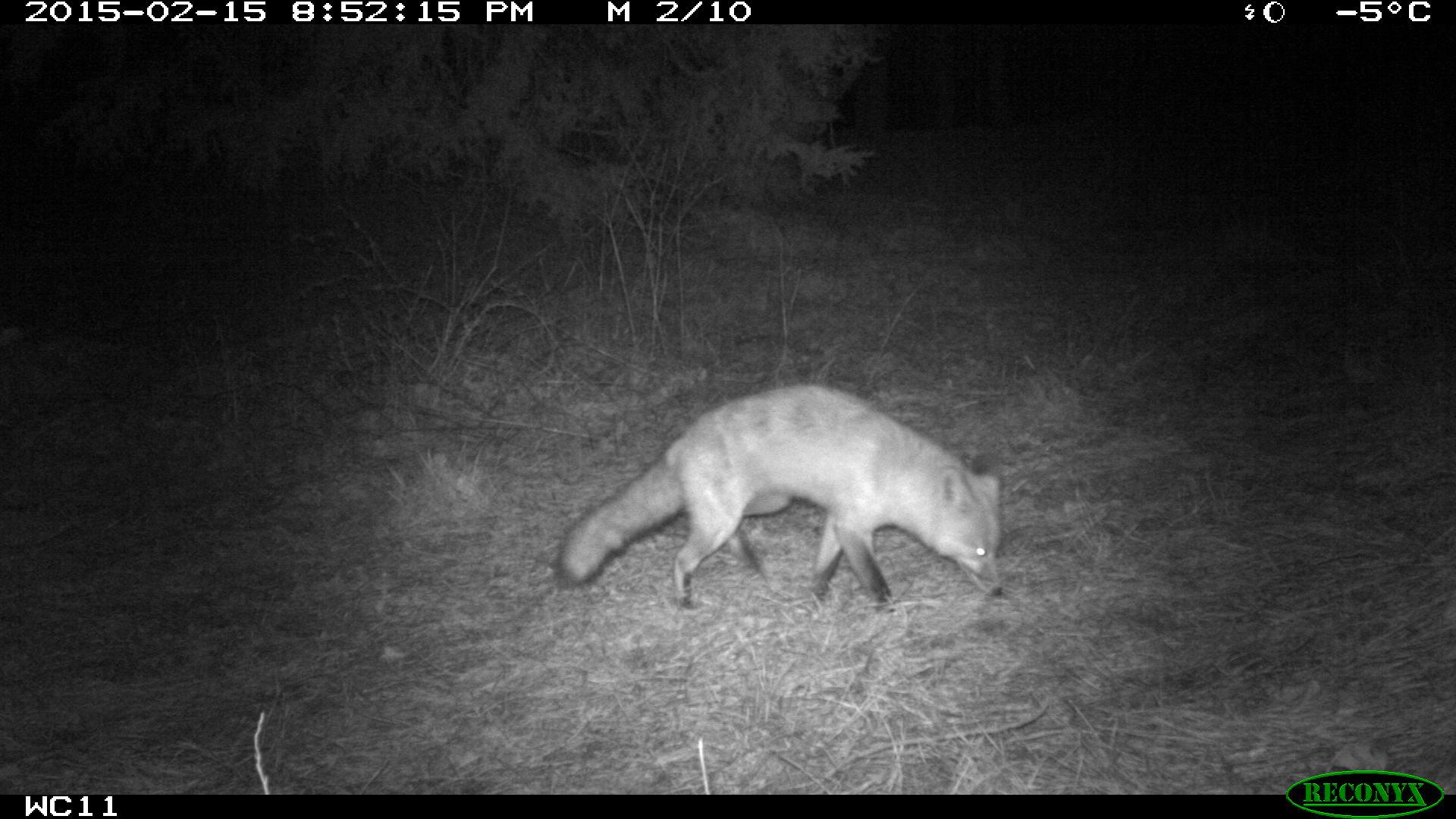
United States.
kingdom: Animalia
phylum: Chordata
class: Mammalia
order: Carnivora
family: Canidae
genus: Vulpes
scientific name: Vulpes vulpes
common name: red fox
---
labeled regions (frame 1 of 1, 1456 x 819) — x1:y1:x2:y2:
Red Fox: 549:375:1013:623